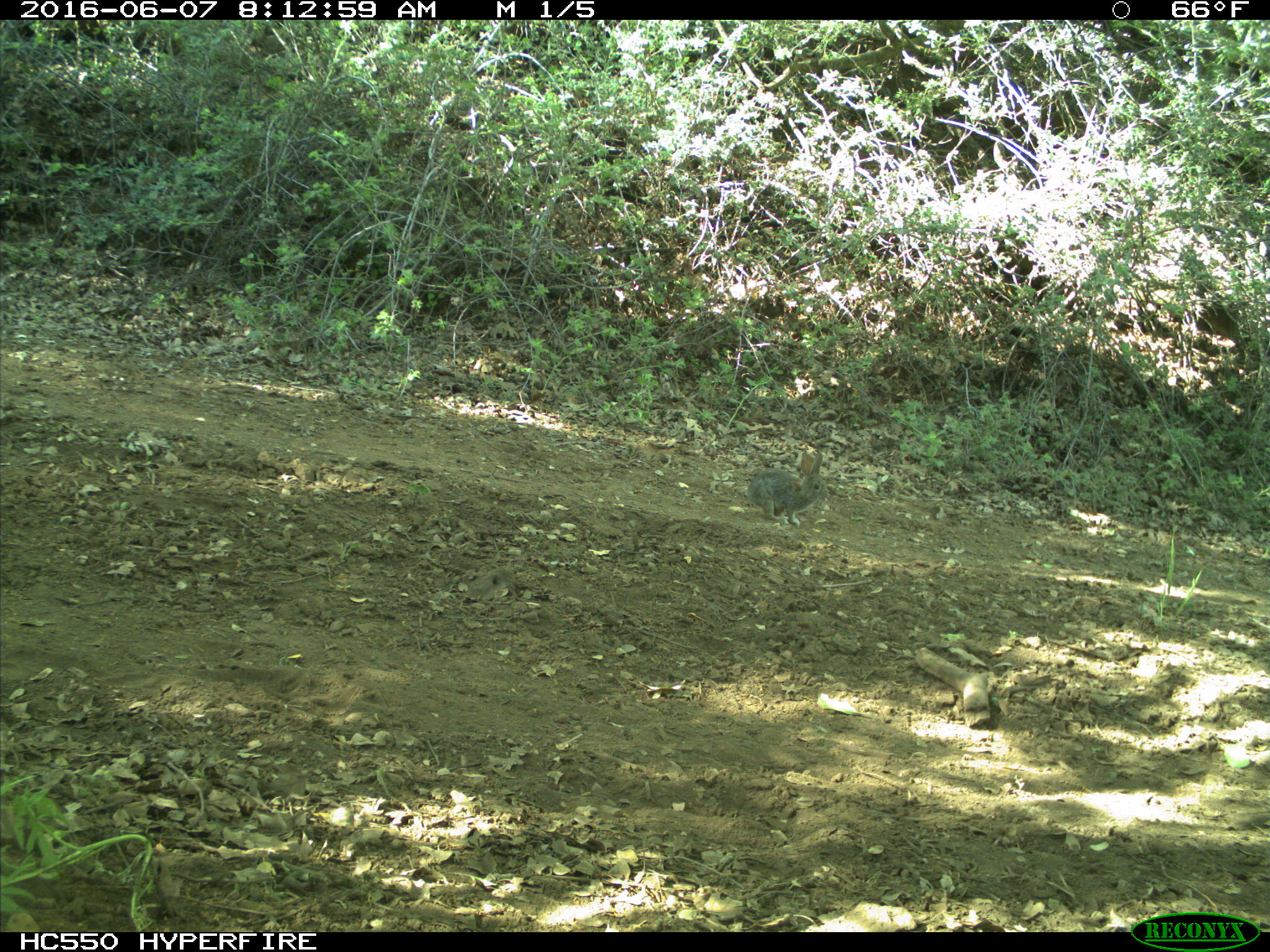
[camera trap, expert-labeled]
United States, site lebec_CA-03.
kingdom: Animalia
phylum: Chordata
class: Mammalia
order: Lagomorpha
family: Leporidae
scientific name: Leporidae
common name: rabbits and hares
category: unidentified rabbit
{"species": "unidentified rabbit (rabbits and hares) (Leporidae)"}